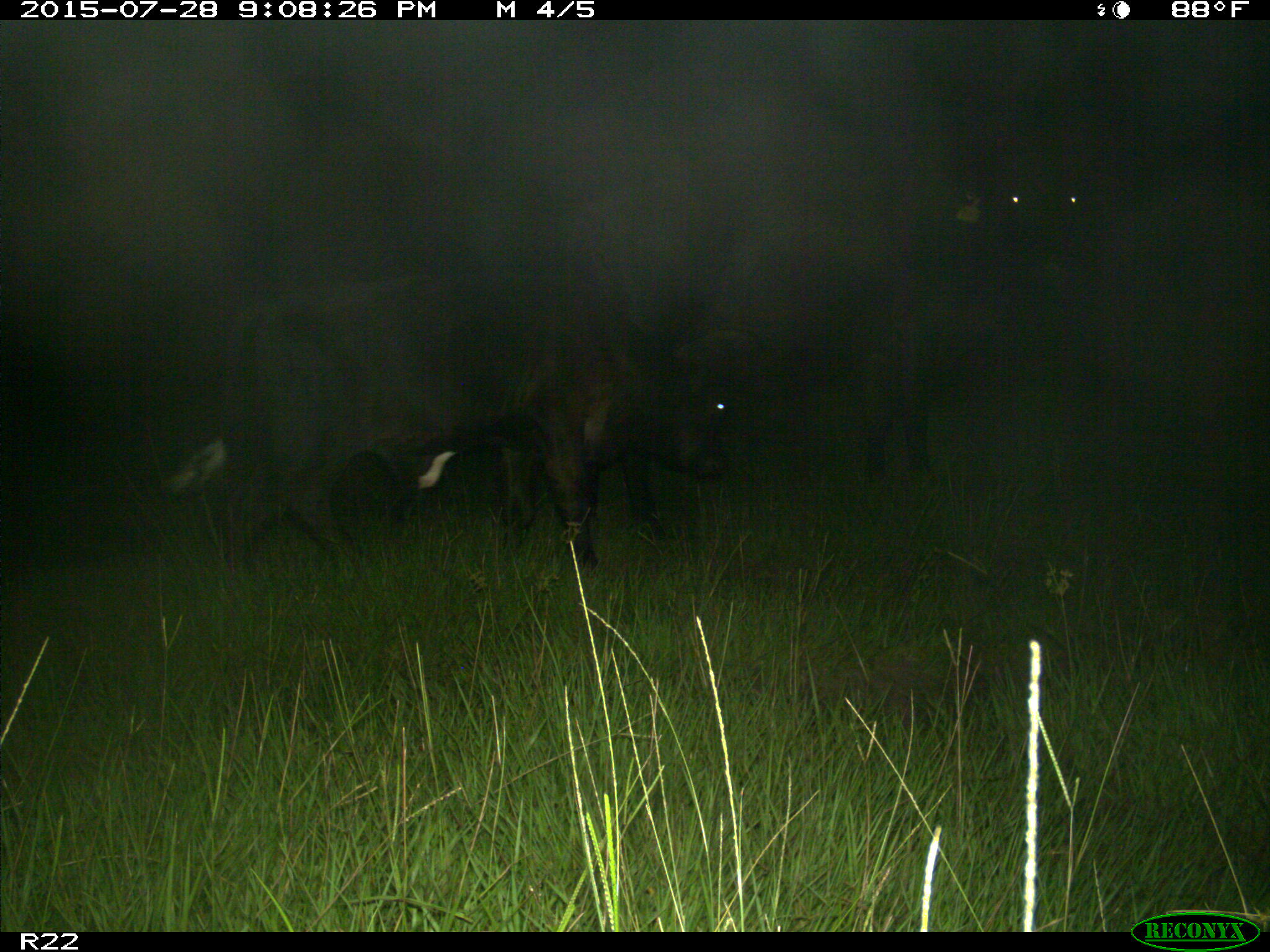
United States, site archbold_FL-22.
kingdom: Animalia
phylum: Chordata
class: Mammalia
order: Artiodactyla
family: Bovidae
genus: Bos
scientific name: Bos taurus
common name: domestic cow